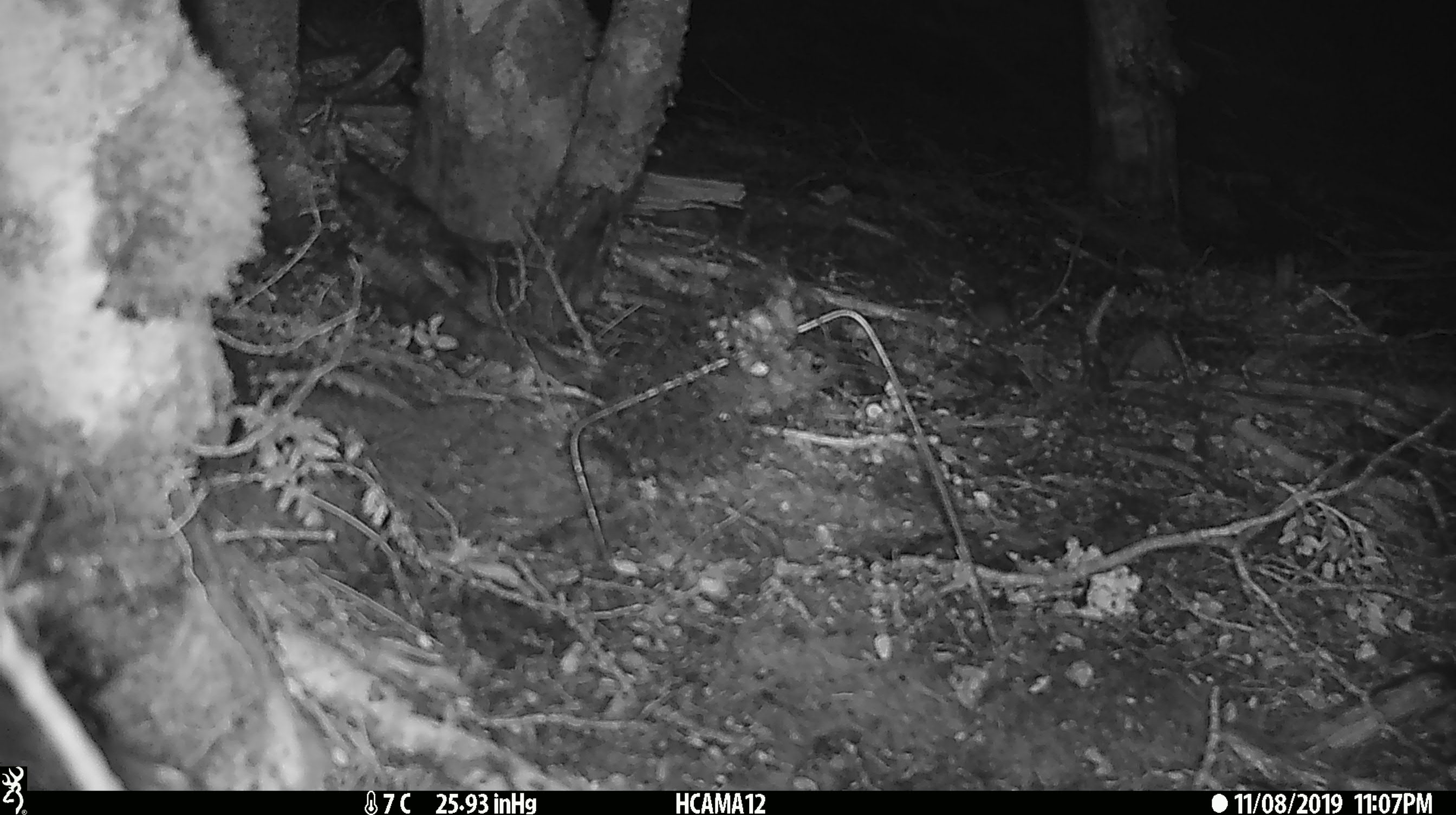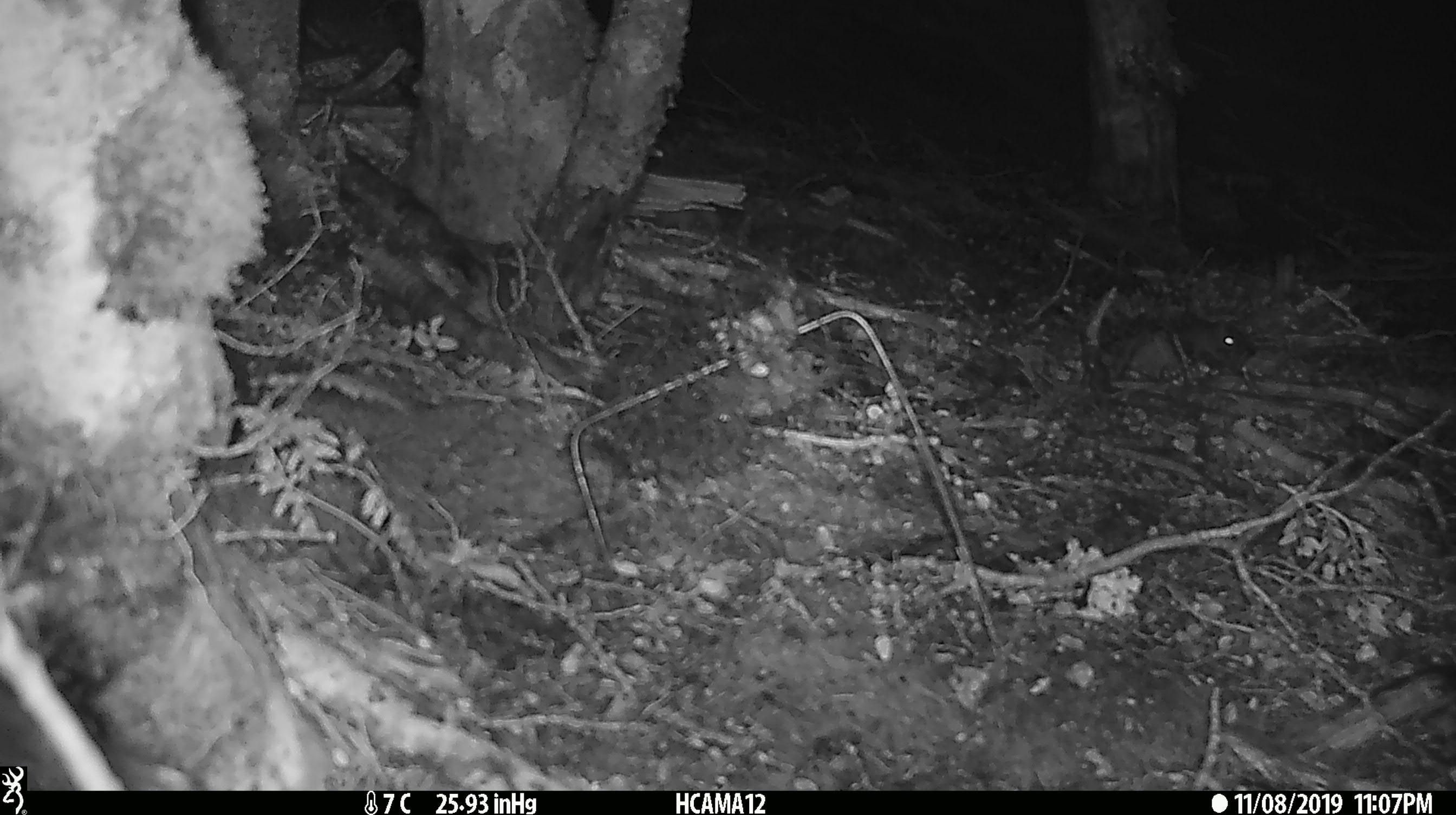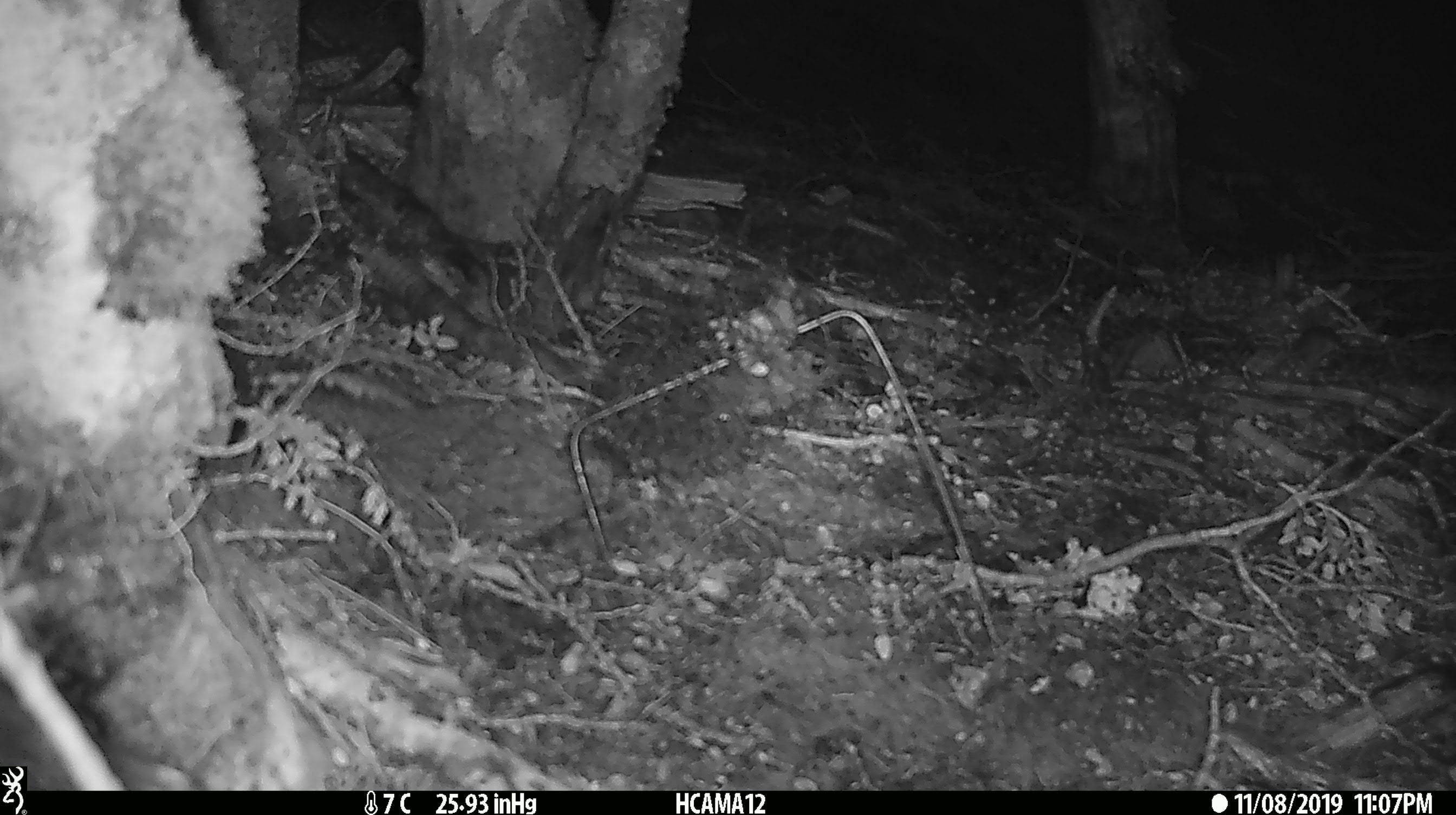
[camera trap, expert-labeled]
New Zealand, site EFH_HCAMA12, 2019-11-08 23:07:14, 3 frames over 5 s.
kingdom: Animalia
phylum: Chordata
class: Mammalia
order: Rodentia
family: Muridae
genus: Mus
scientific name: Mus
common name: mouse